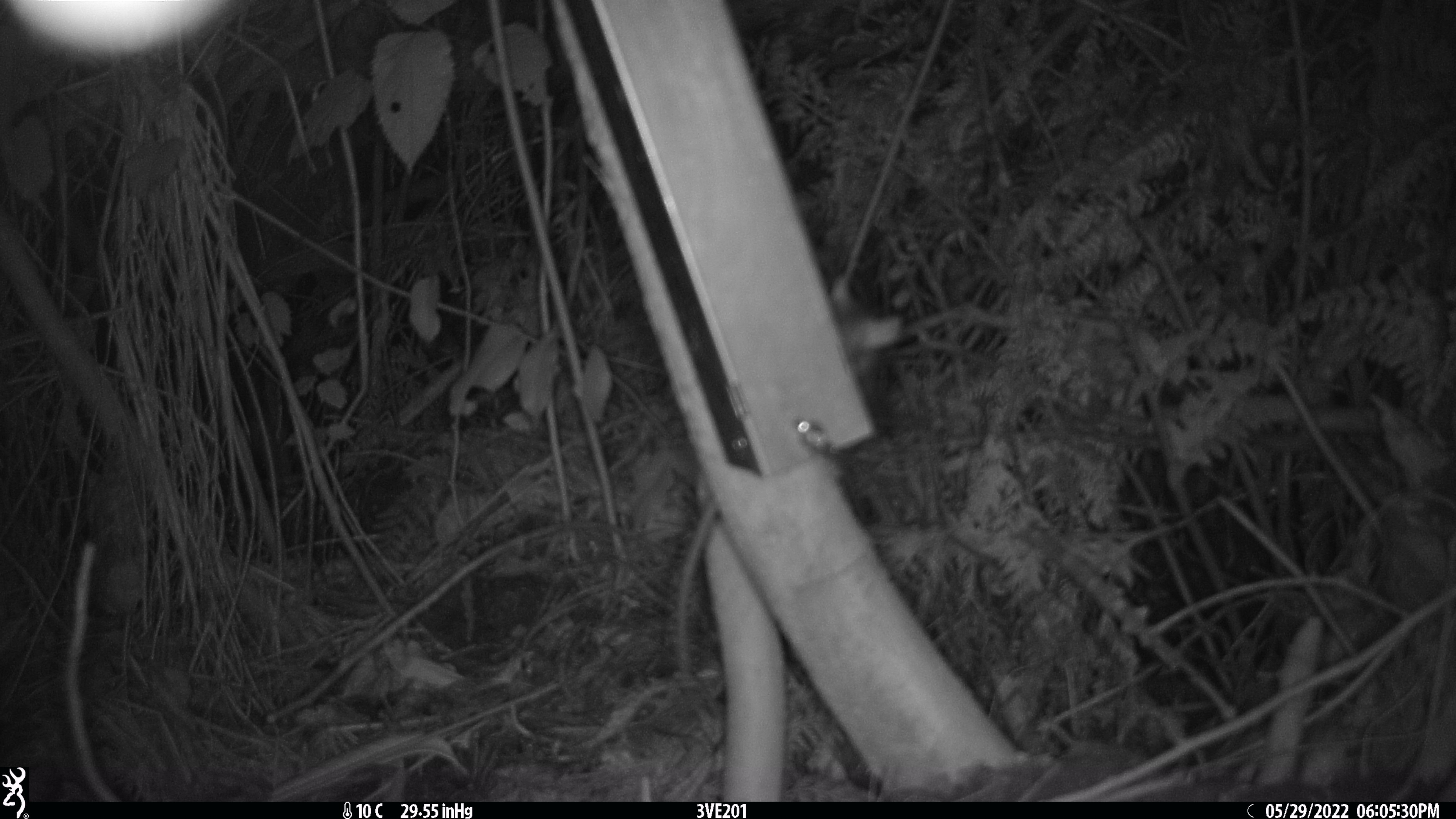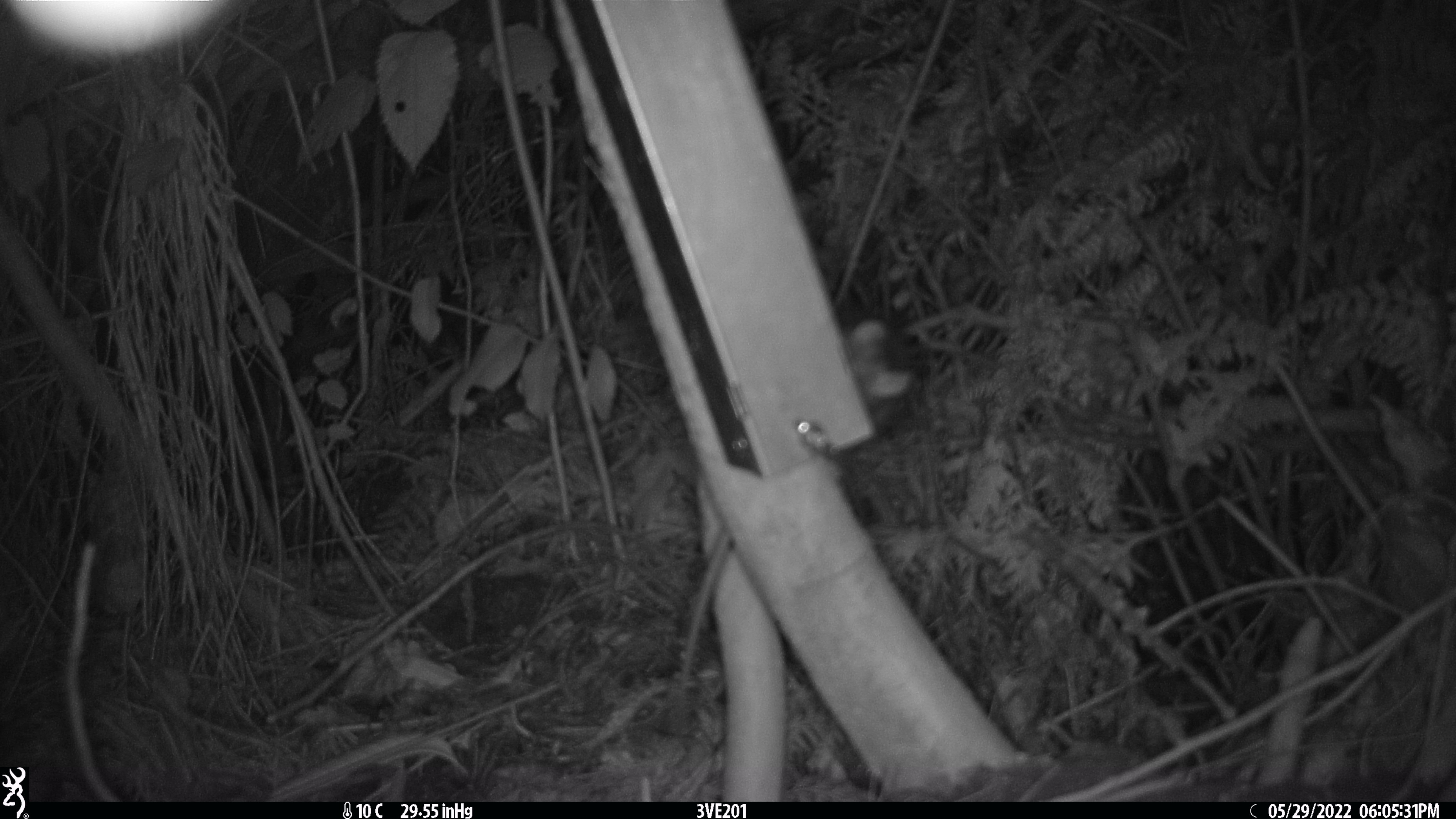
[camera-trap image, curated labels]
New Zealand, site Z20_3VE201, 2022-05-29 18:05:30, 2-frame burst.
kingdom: Animalia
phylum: Chordata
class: Mammalia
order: Rodentia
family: Muridae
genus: Rattus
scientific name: Rattus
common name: rat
Rat (Rattus).